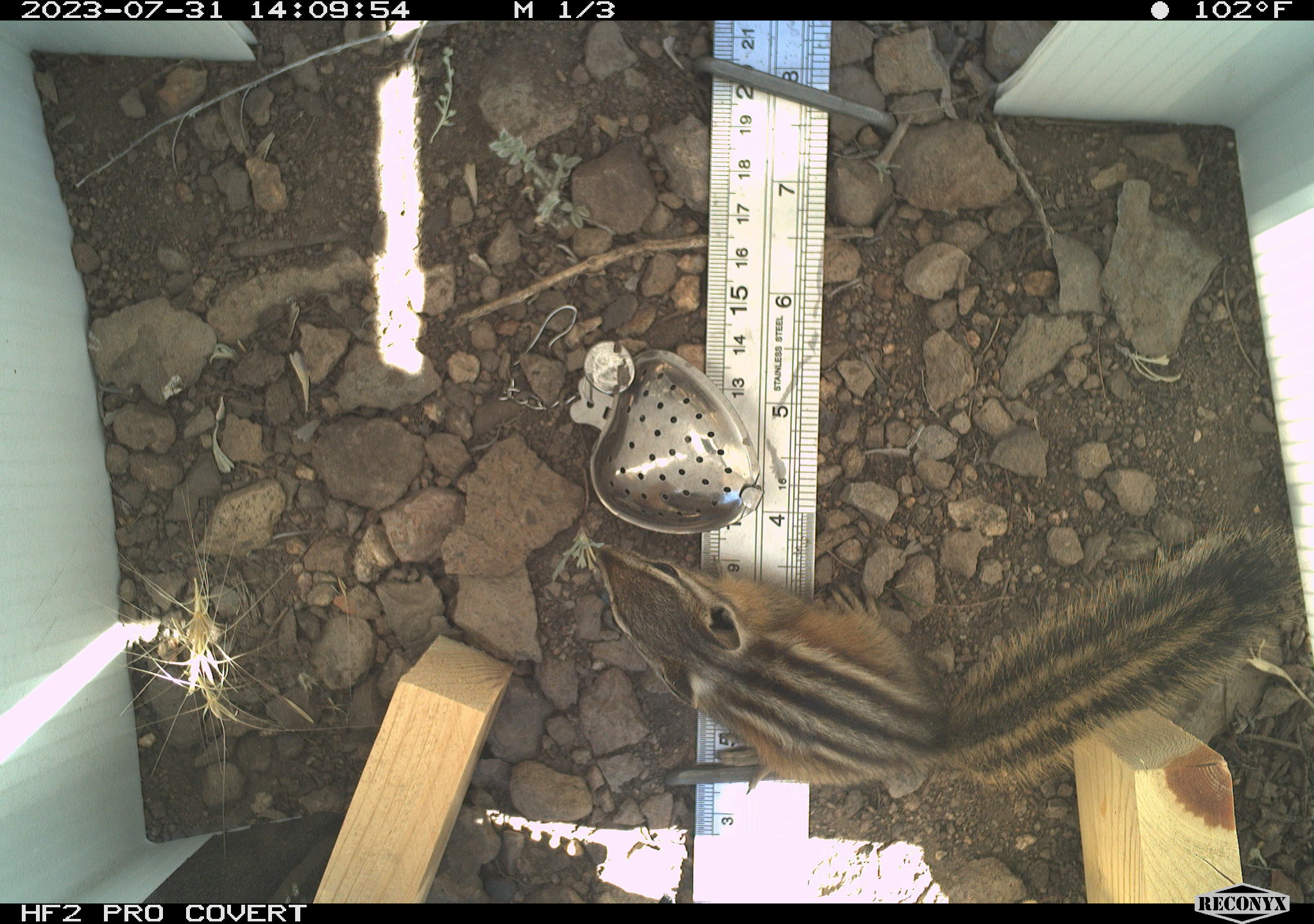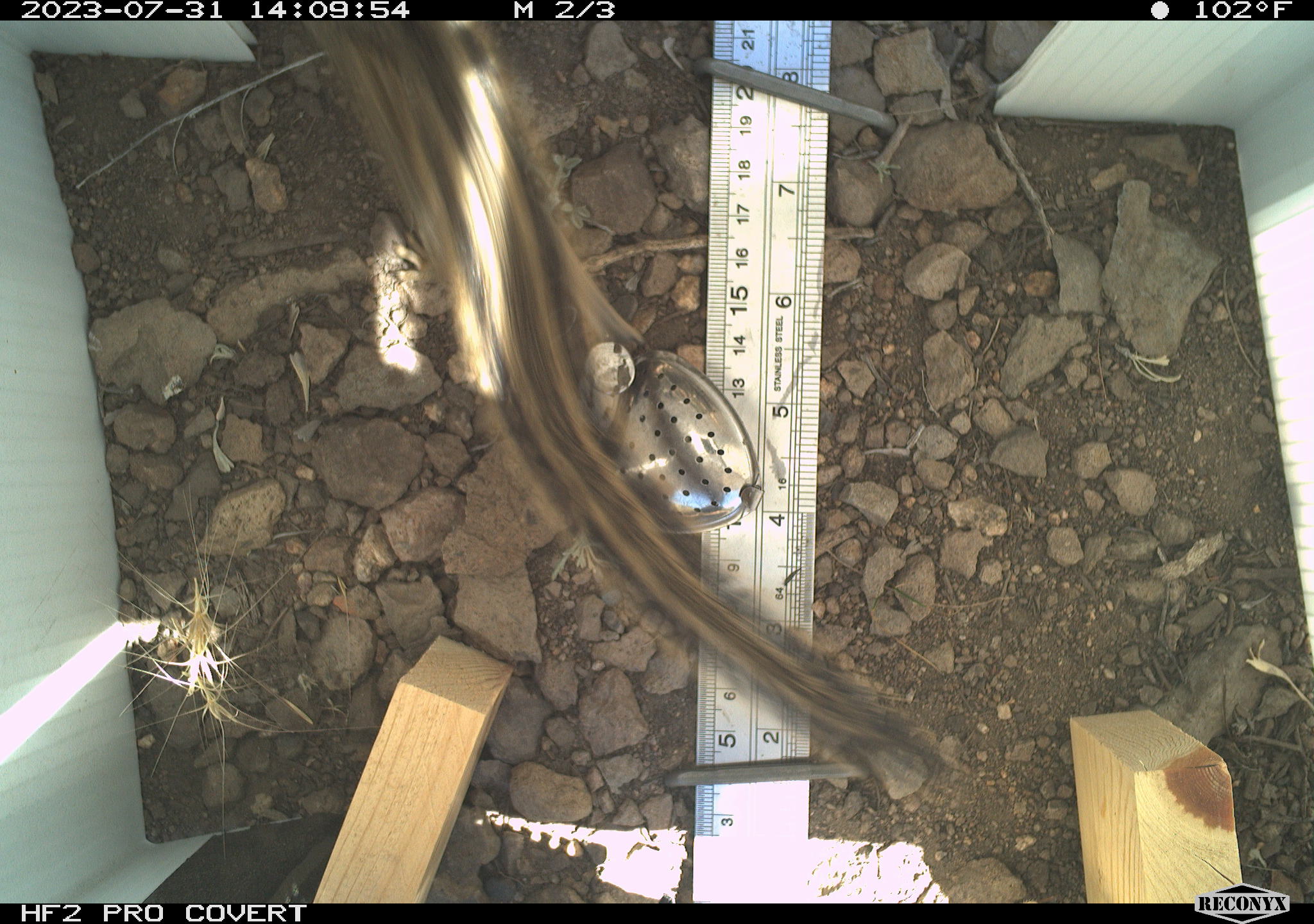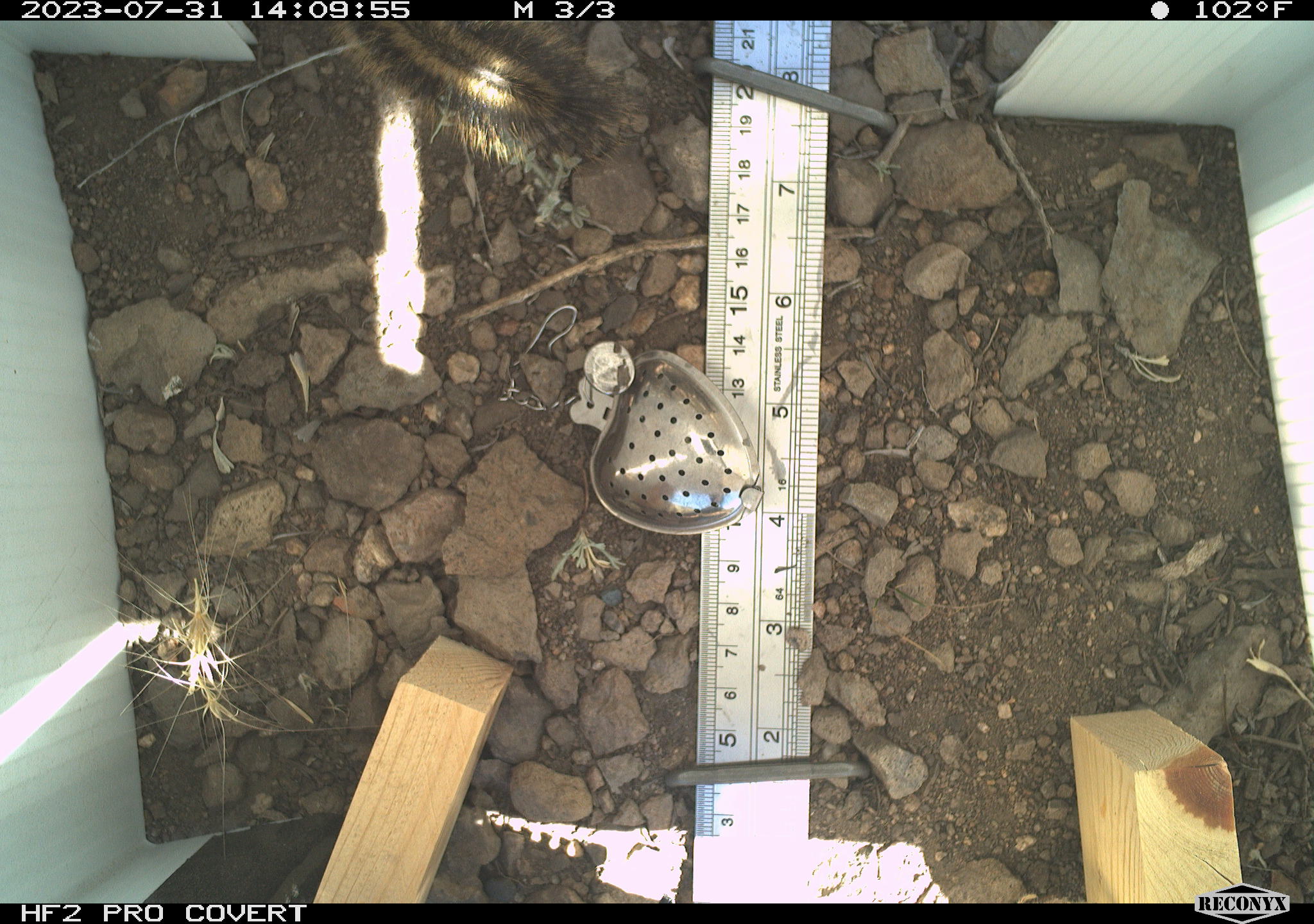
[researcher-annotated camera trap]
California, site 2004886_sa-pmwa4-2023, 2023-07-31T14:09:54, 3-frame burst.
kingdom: Animalia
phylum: Chordata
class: Mammalia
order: Rodentia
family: Sciuridae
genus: Neotamias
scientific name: Neotamias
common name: western chipmunks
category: neotamias species